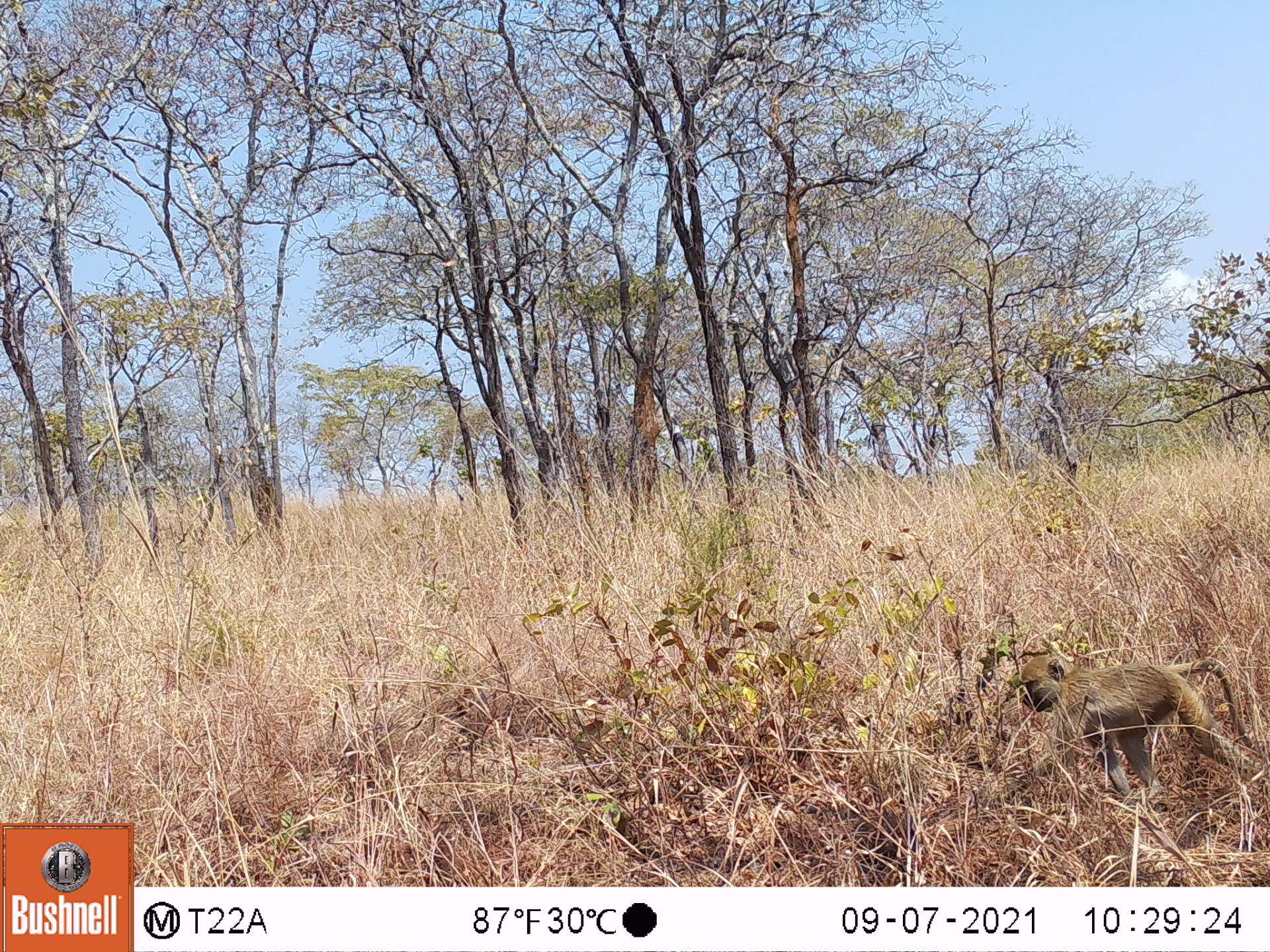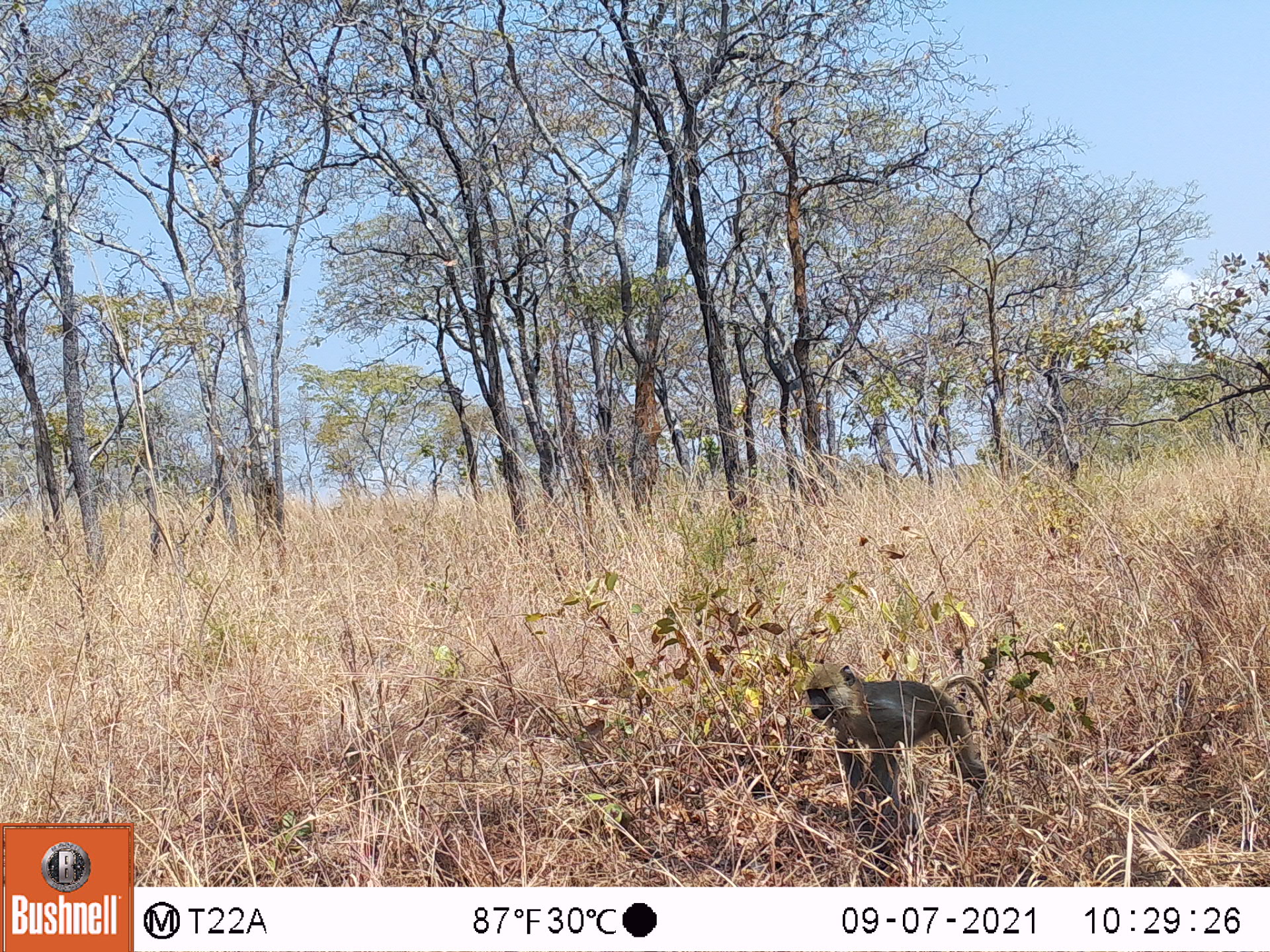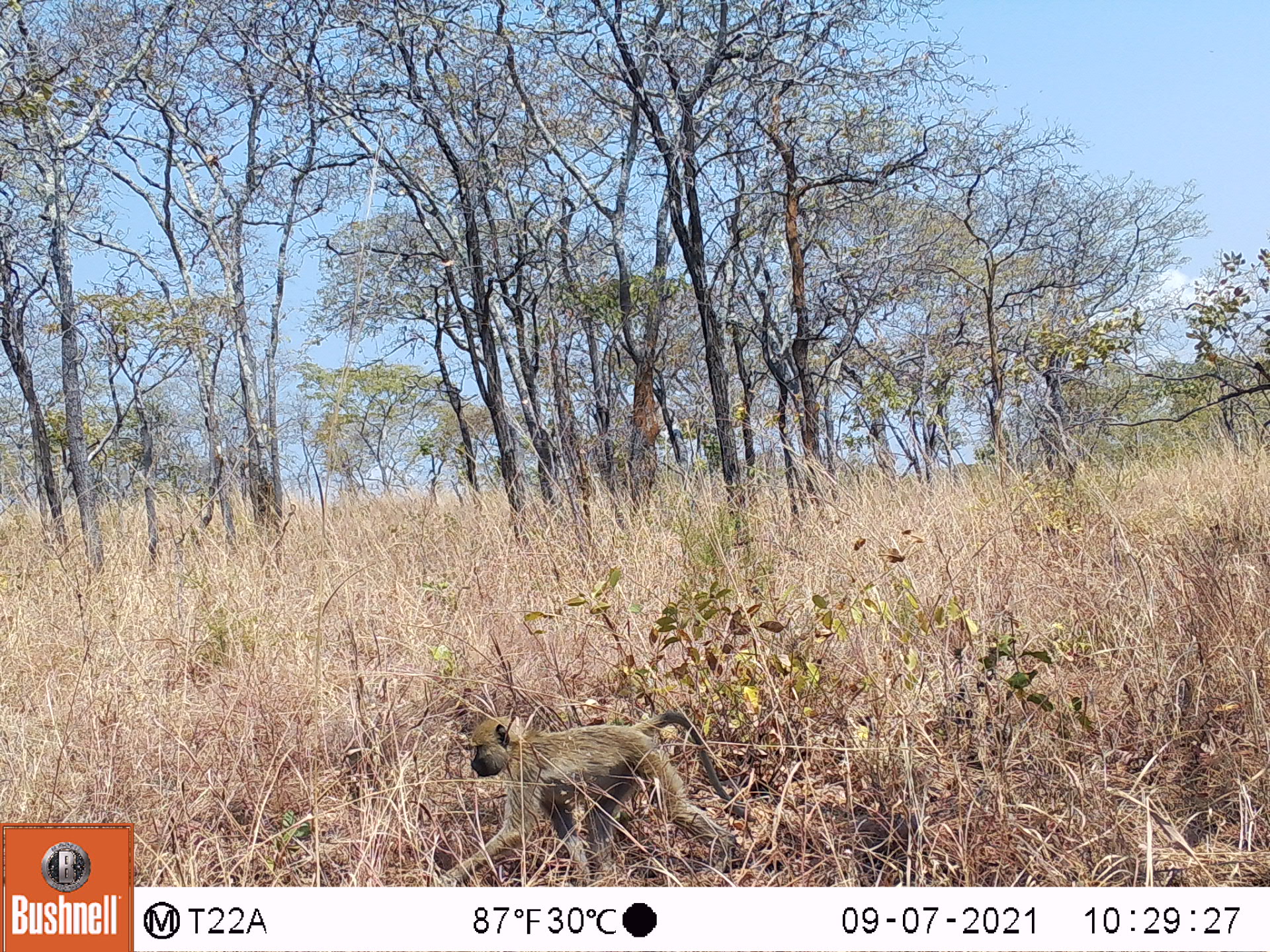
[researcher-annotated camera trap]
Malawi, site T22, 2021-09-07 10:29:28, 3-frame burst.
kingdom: Animalia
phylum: Chordata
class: Mammalia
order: Primates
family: Cercopithecidae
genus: Papio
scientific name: Papio cynocephalus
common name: yellow baboon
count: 1